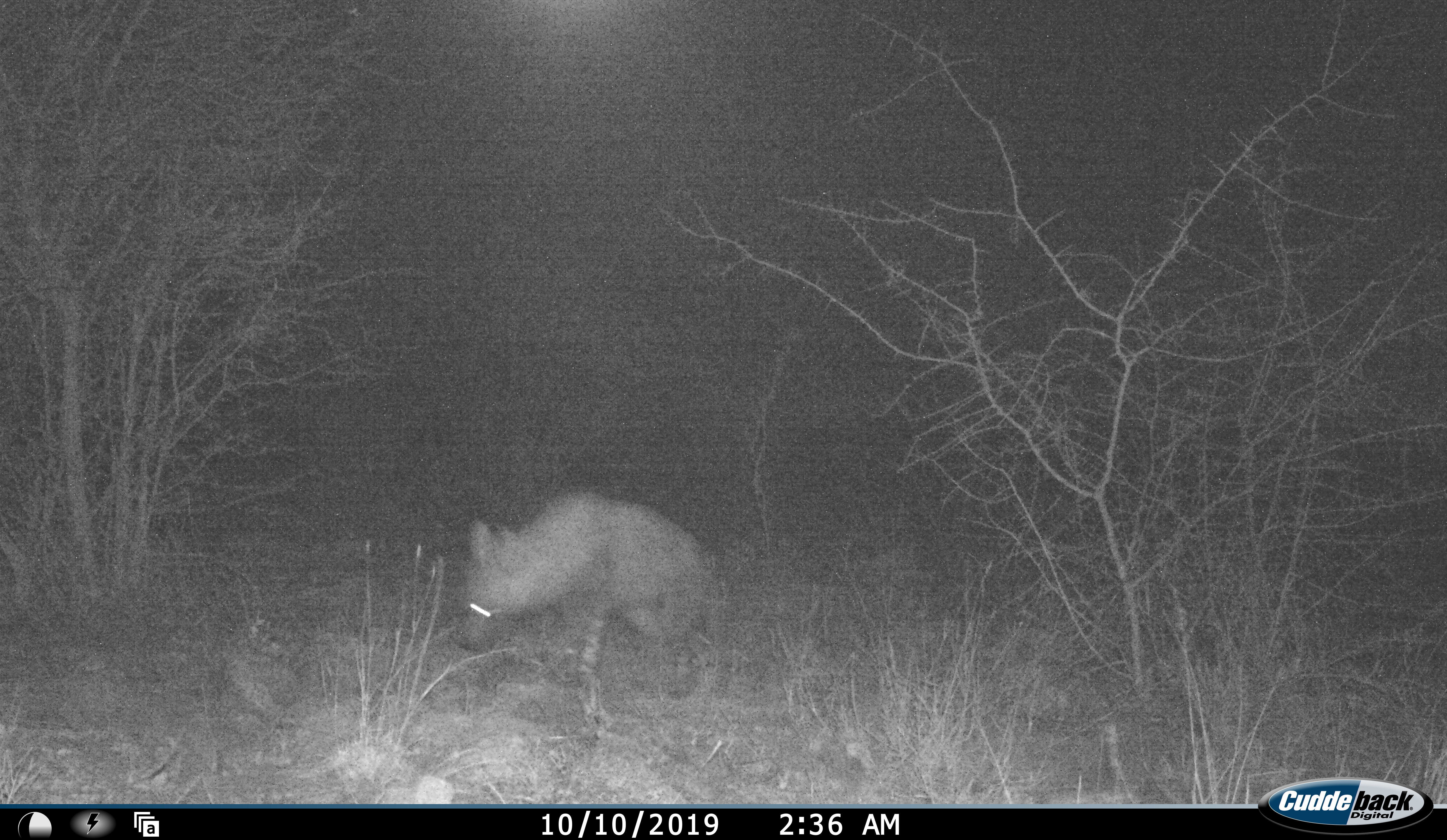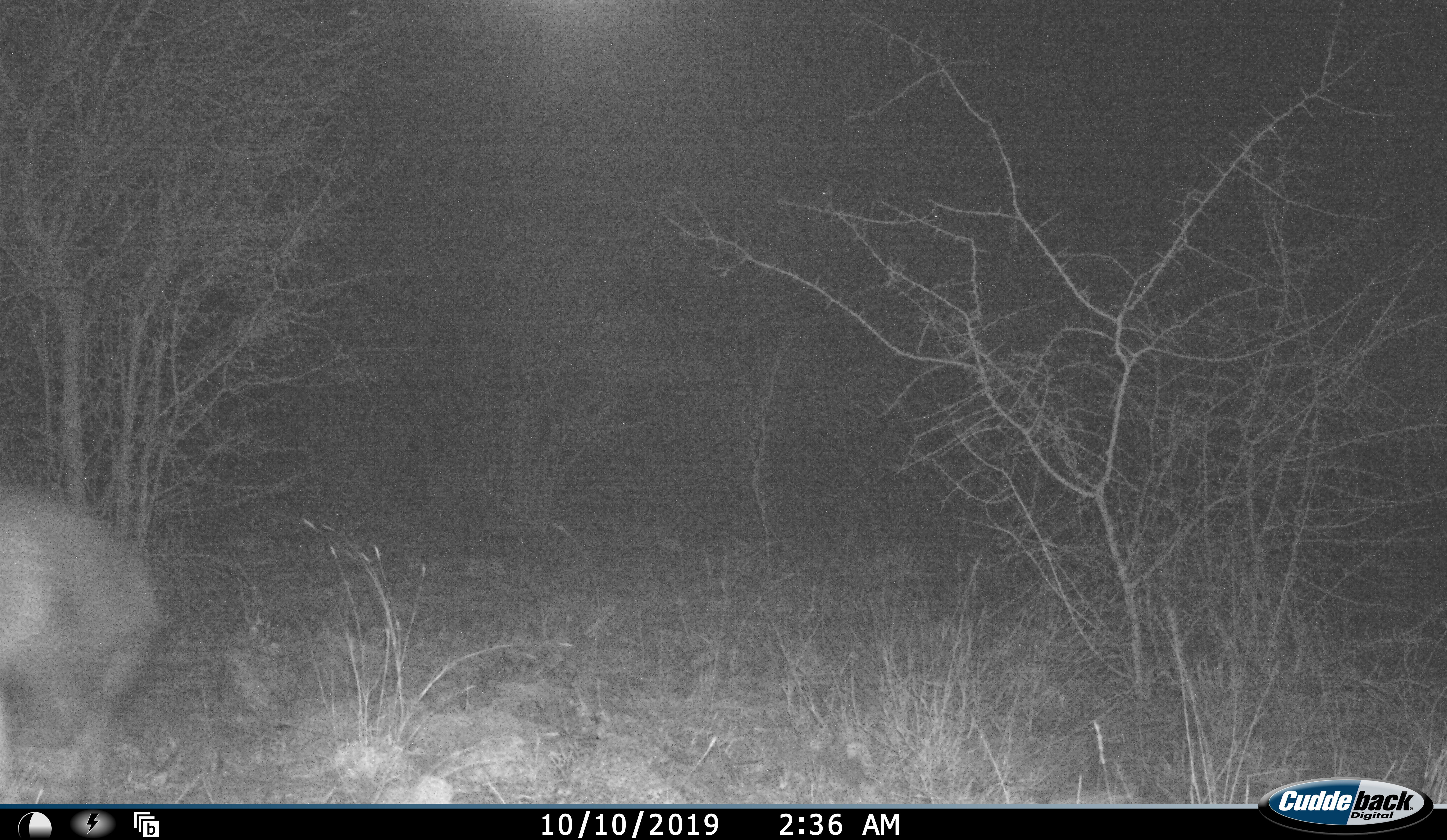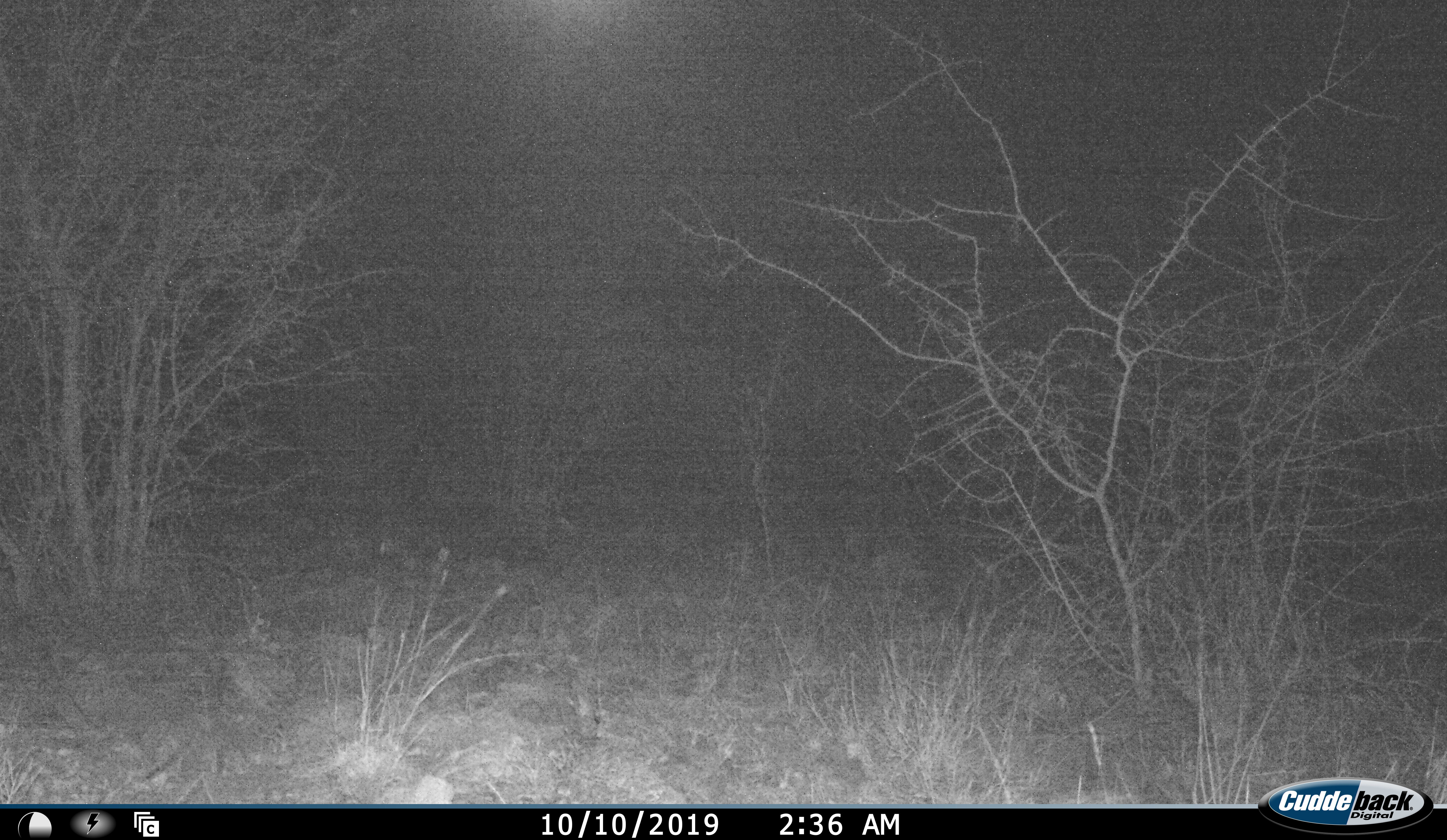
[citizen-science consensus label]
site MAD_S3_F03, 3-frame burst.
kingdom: Animalia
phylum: Chordata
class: Mammalia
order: Carnivora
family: Hyaenidae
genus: Parahyaena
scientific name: Parahyaena brunnea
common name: brown hyena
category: hyenabrown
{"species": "hyenabrown (brown hyena) (Parahyaena brunnea)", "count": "1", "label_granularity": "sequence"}